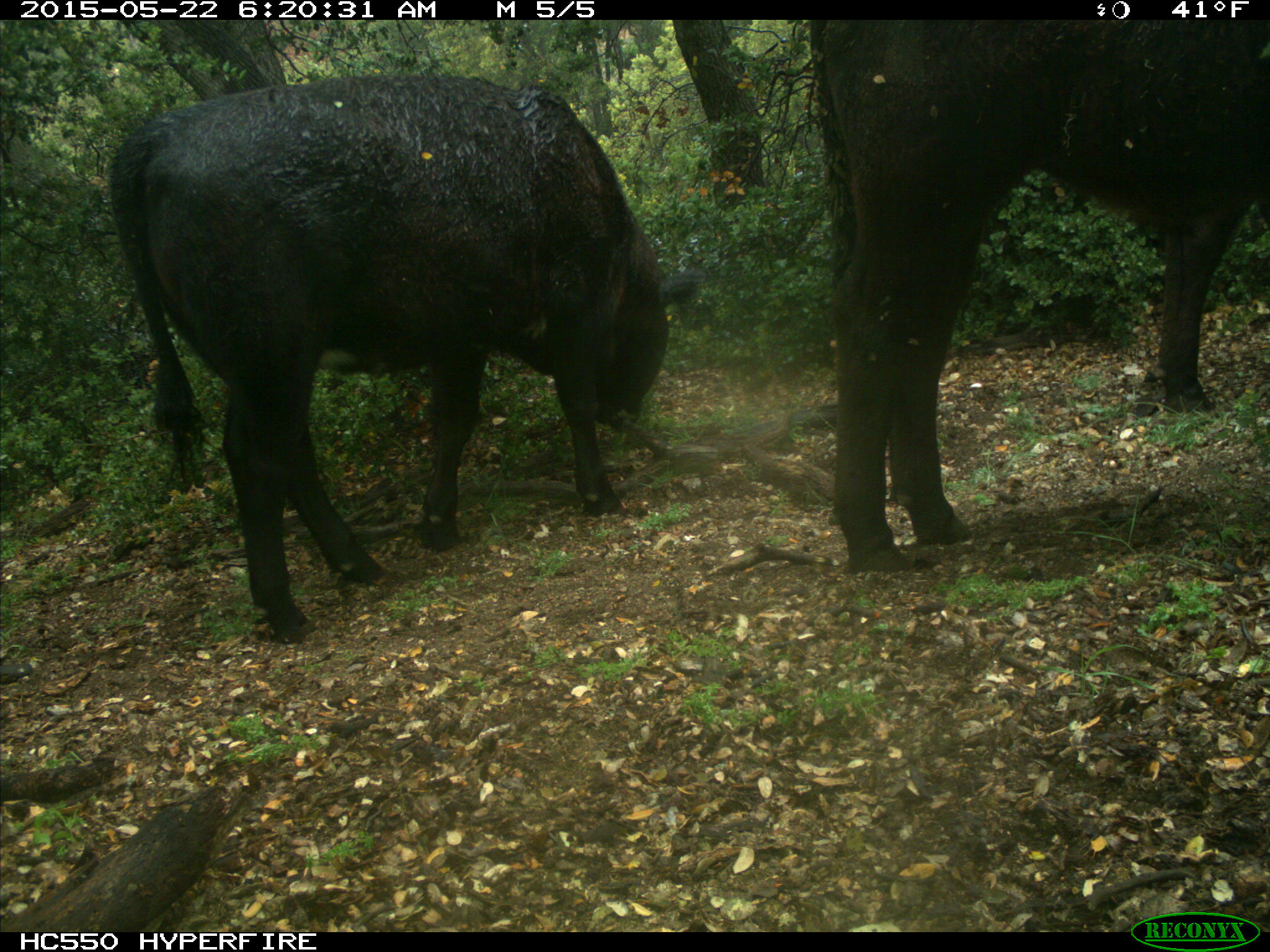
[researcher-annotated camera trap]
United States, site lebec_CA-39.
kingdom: Animalia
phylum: Chordata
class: Mammalia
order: Artiodactyla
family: Bovidae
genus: Bos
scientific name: Bos taurus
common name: domestic cow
Bos taurus (domestic cow).